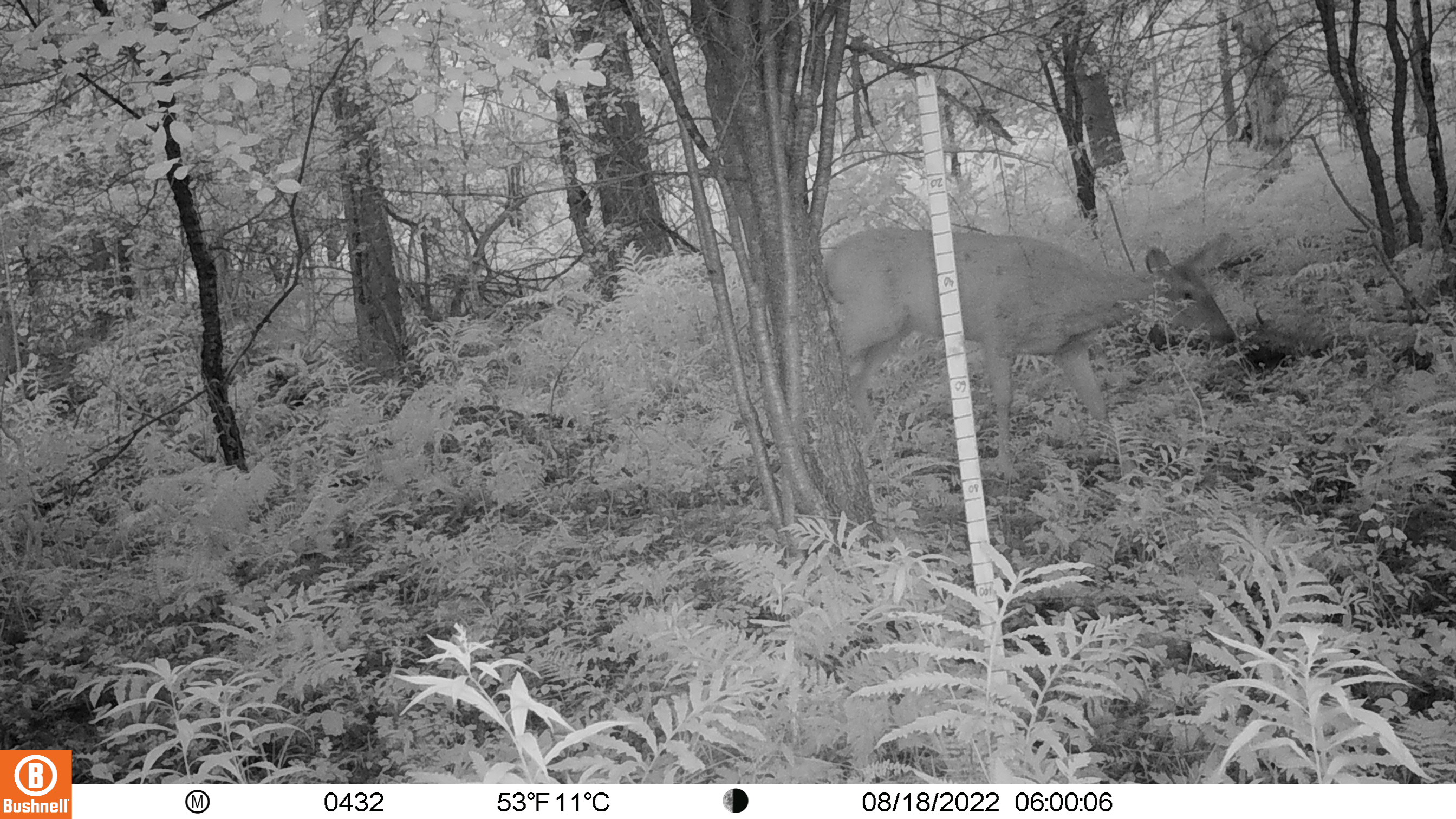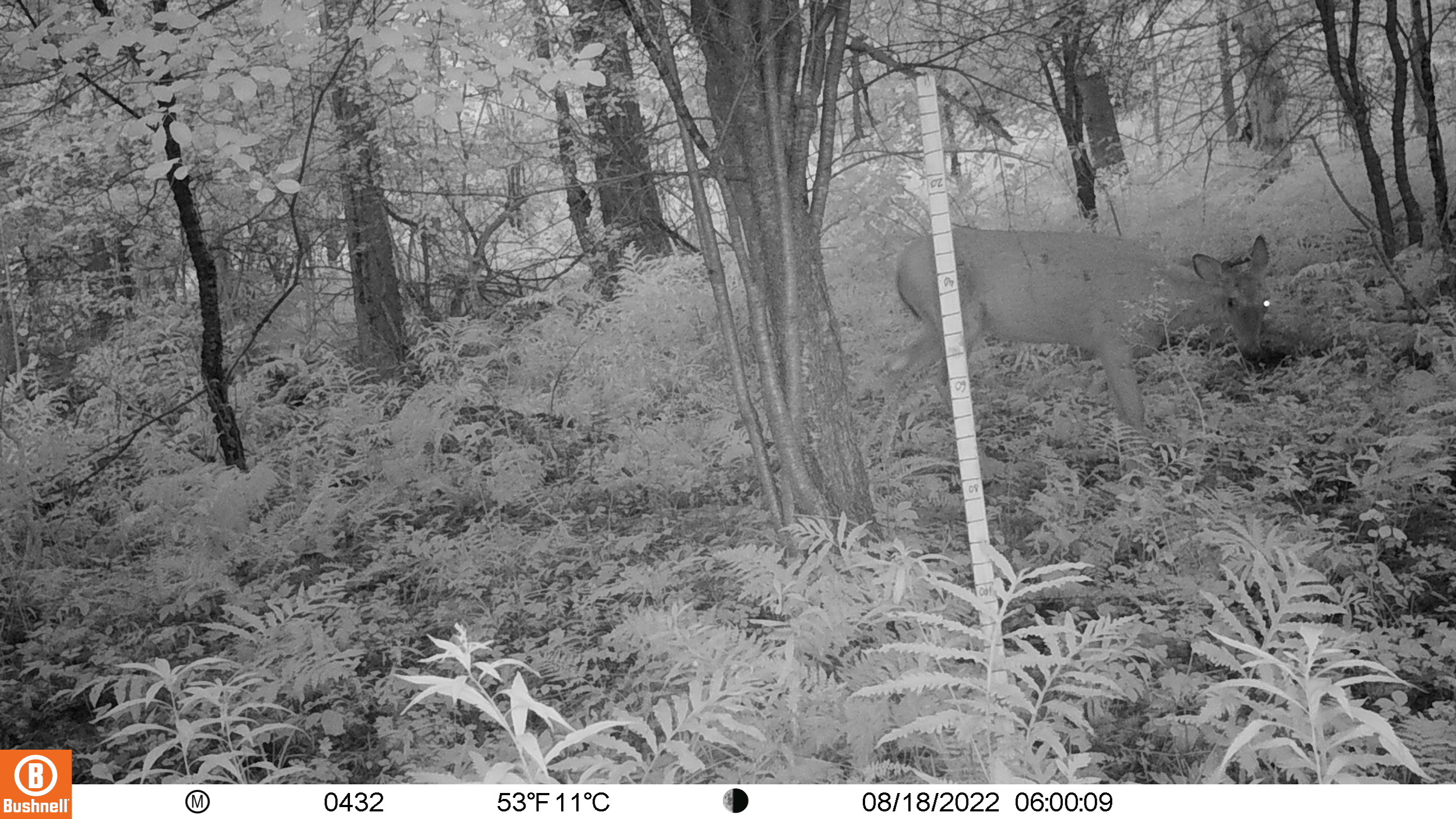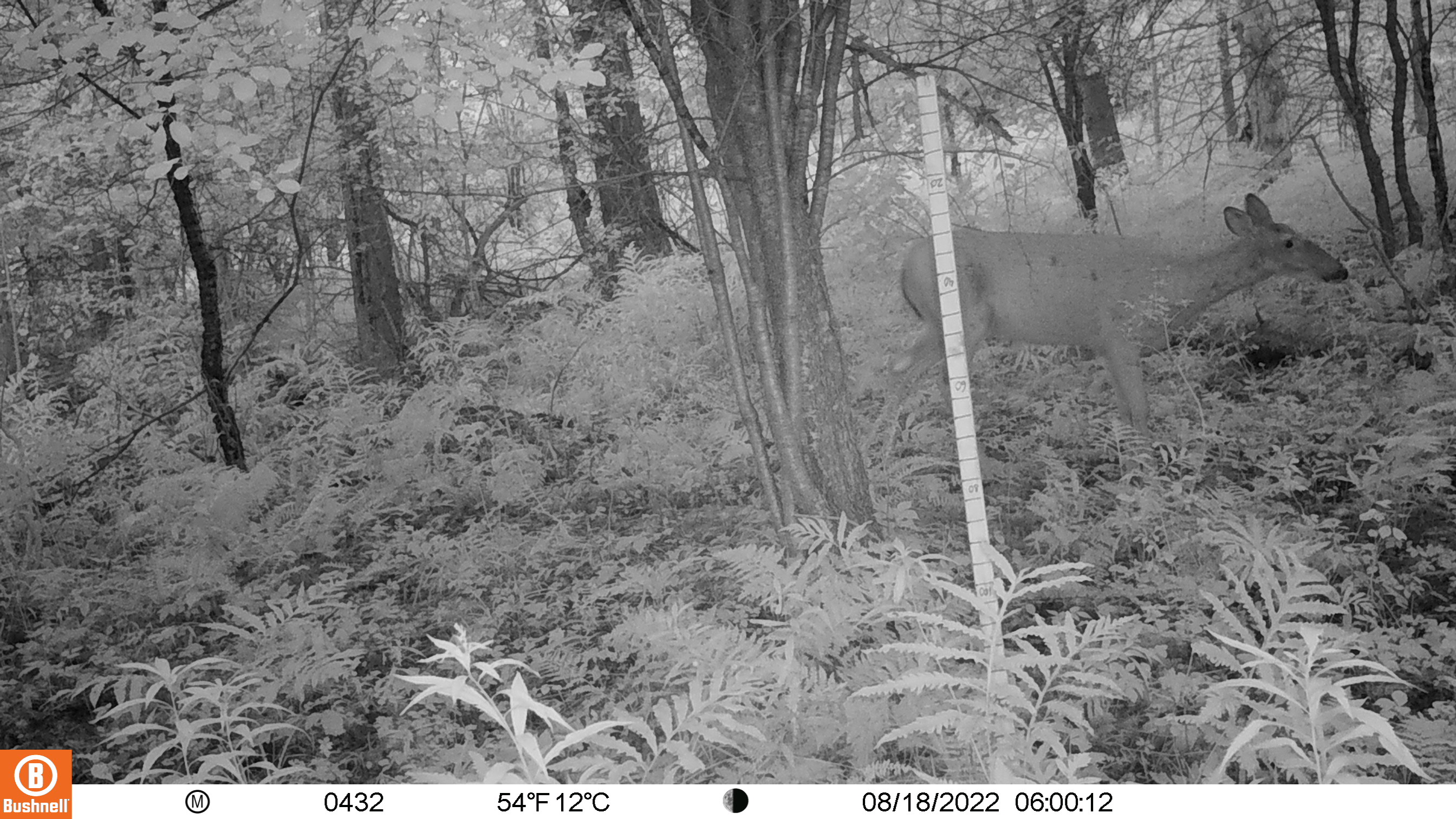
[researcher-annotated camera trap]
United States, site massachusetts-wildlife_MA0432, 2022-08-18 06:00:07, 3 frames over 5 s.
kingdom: Animalia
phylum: Chordata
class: Mammalia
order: Artiodactyla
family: Cervidae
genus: Odocoileus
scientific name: Odocoileus virginianus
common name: white-tailed deer